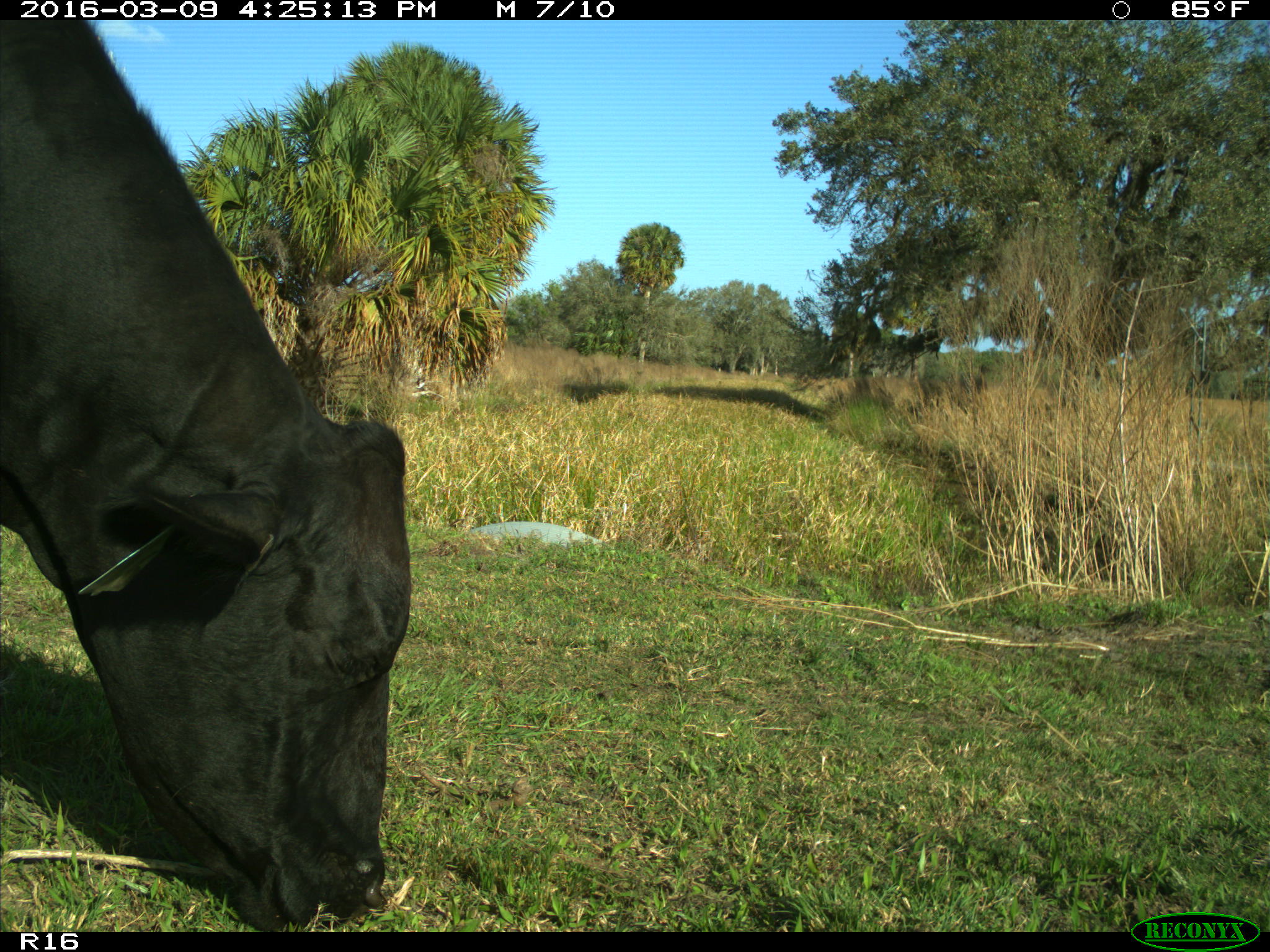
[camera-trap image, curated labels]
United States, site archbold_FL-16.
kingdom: Animalia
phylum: Chordata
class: Mammalia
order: Artiodactyla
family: Bovidae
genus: Bos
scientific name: Bos taurus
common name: domestic cow